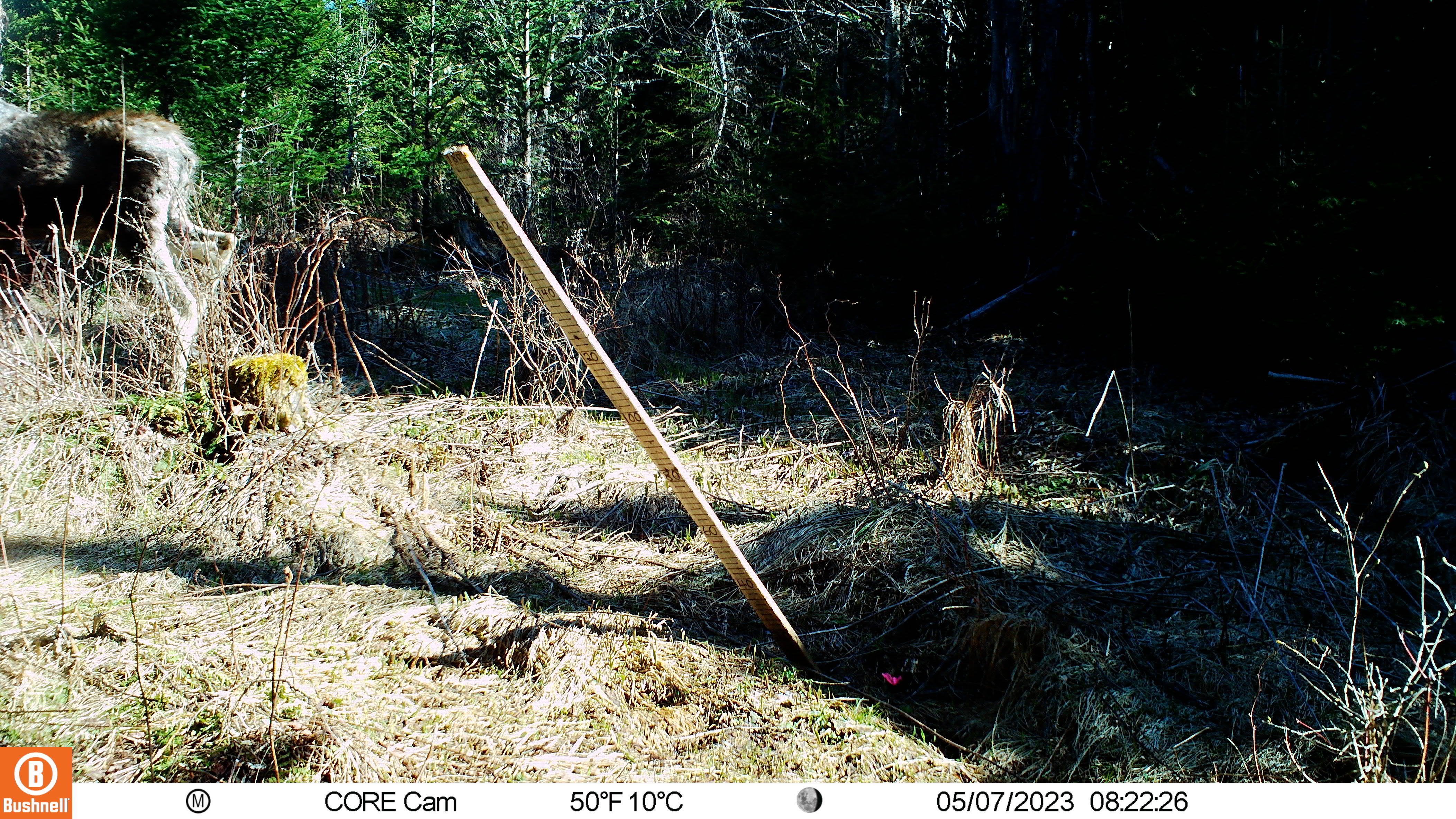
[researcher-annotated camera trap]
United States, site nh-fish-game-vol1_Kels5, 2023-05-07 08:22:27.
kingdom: Animalia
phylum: Chordata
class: Mammalia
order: Artiodactyla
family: Cervidae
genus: Alces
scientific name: Alces alces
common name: moose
Moose (Alces alces).